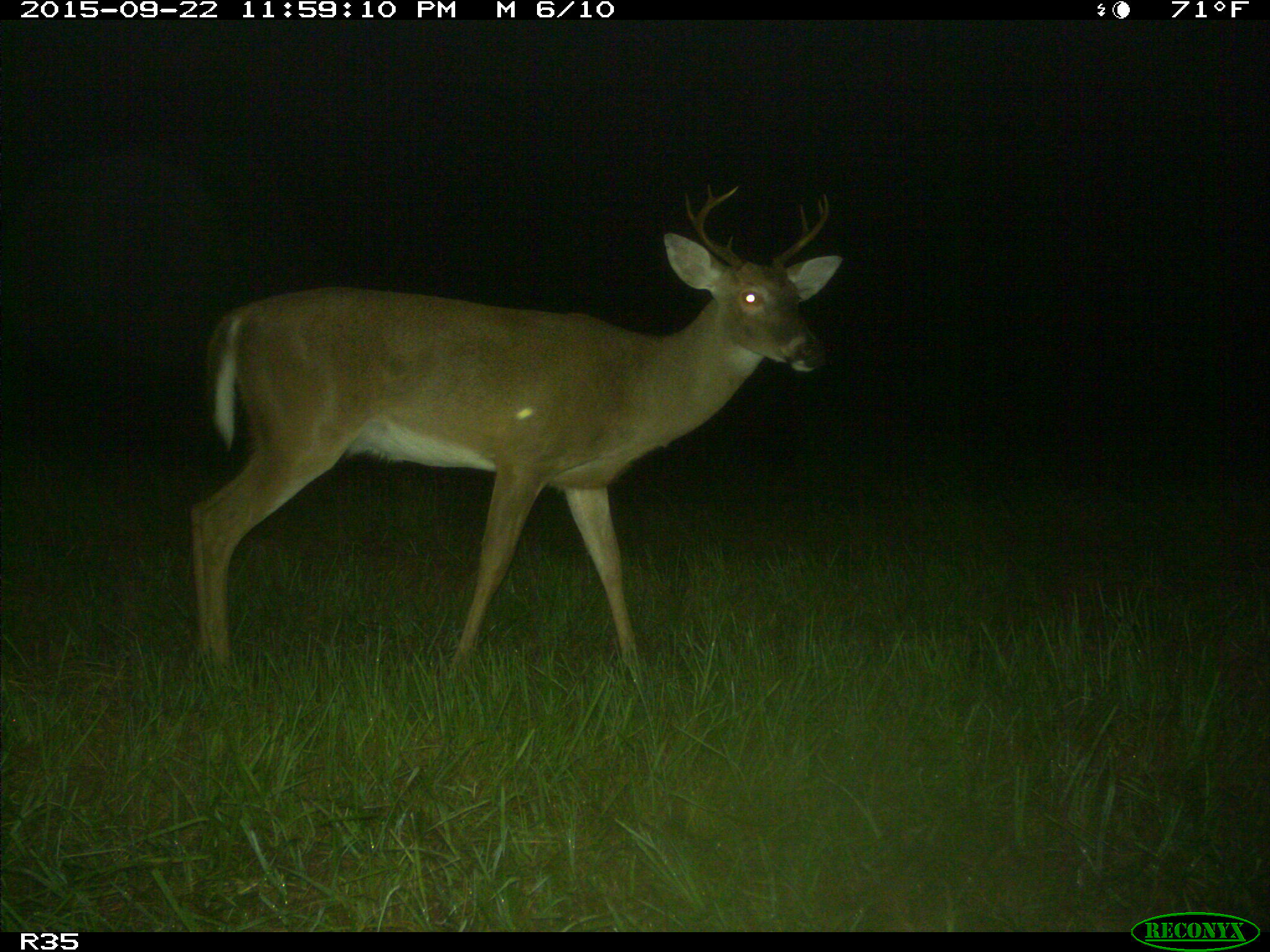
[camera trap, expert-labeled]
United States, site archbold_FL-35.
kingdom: Animalia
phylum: Chordata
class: Mammalia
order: Artiodactyla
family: Cervidae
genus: Odocoileus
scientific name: Odocoileus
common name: deer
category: unidentified deer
Unidentified deer (deer) (Odocoileus).